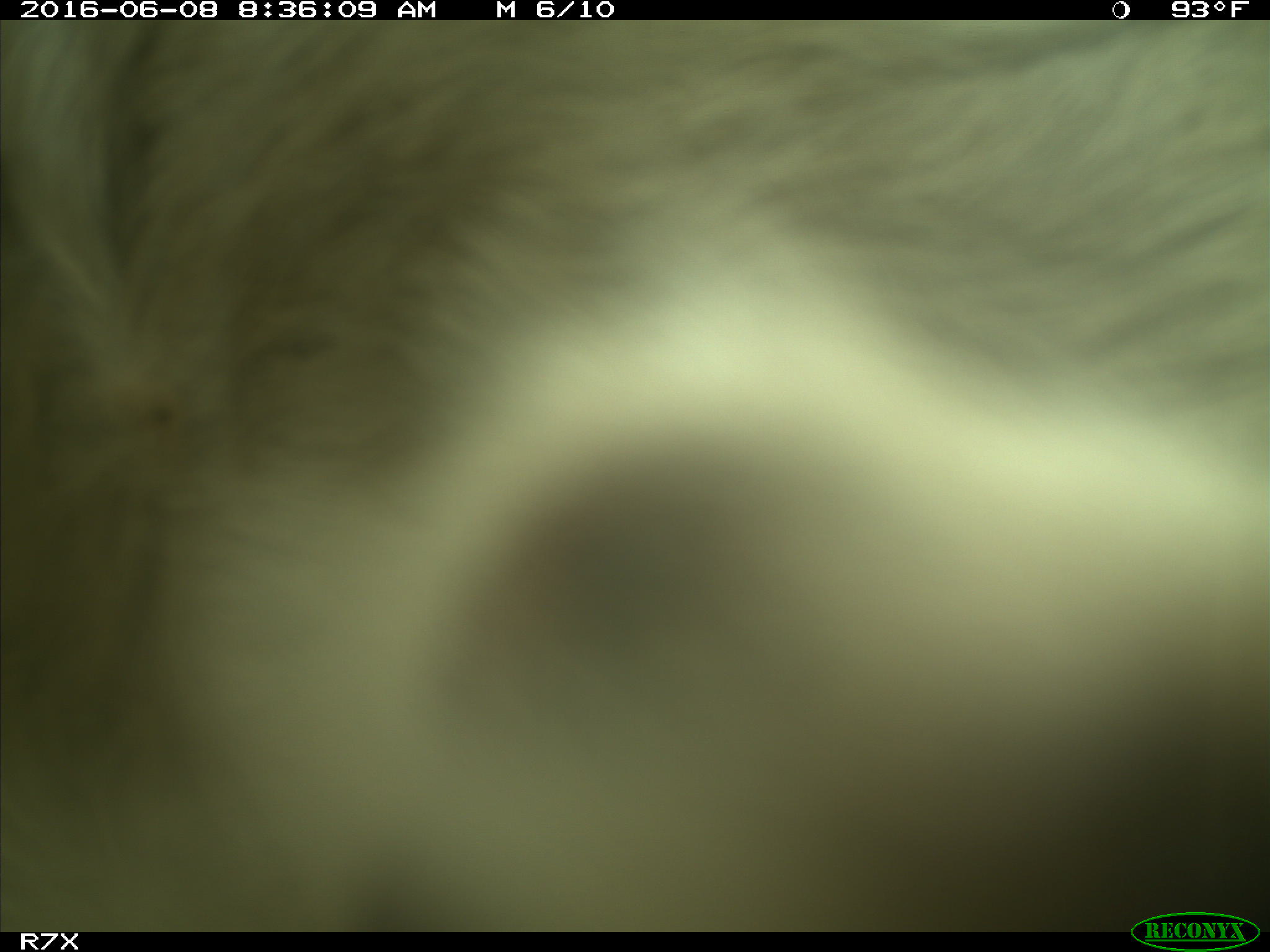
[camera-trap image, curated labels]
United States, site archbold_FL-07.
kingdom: Animalia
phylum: Chordata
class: Mammalia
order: Artiodactyla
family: Bovidae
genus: Bos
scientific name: Bos taurus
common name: domestic cow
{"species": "Bos taurus (domestic cow)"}